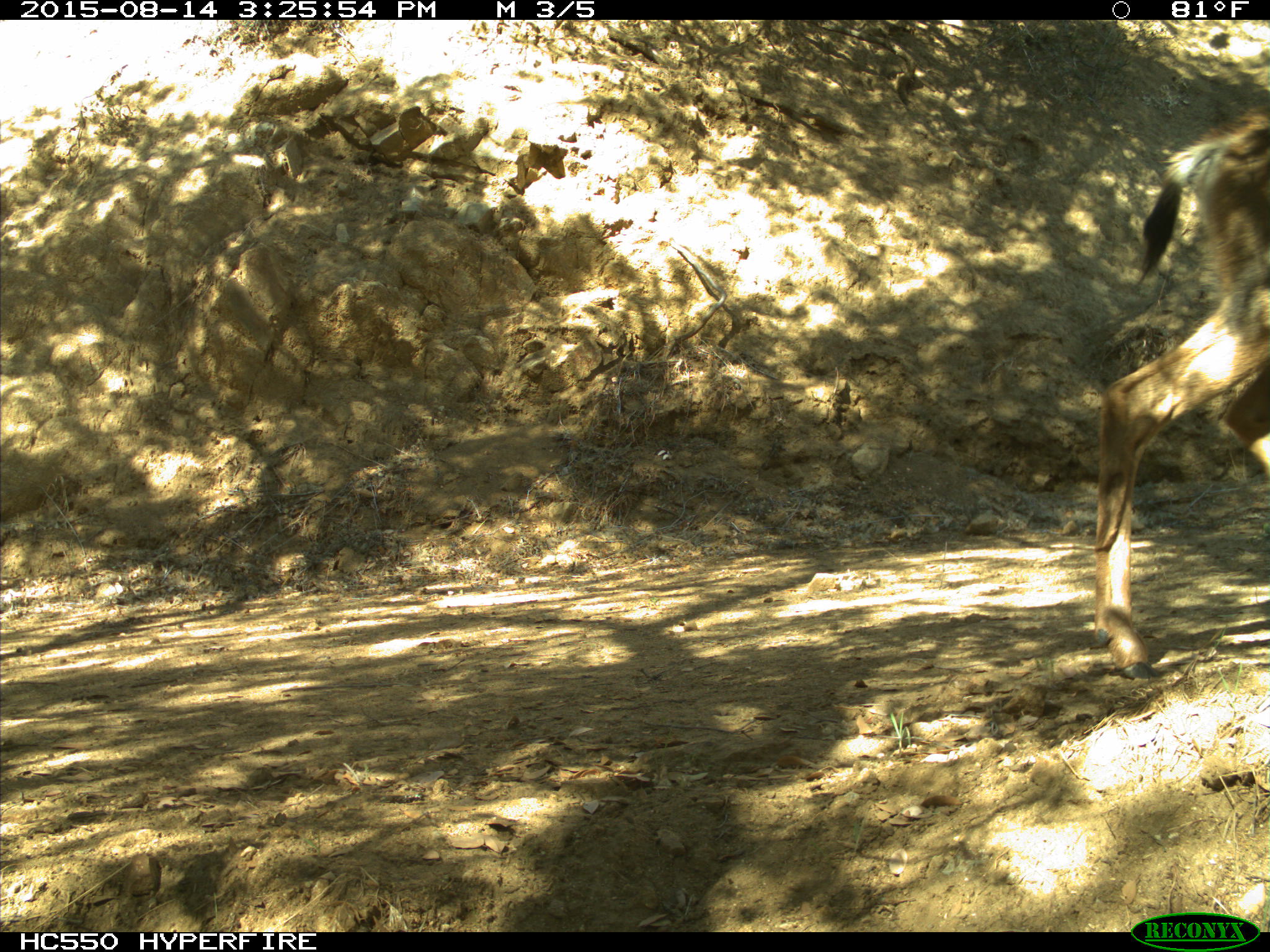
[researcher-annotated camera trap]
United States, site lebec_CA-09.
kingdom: Animalia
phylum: Chordata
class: Mammalia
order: Artiodactyla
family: Cervidae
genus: Odocoileus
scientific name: Odocoileus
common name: deer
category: unidentified deer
Unidentified deer (deer) (Odocoileus).